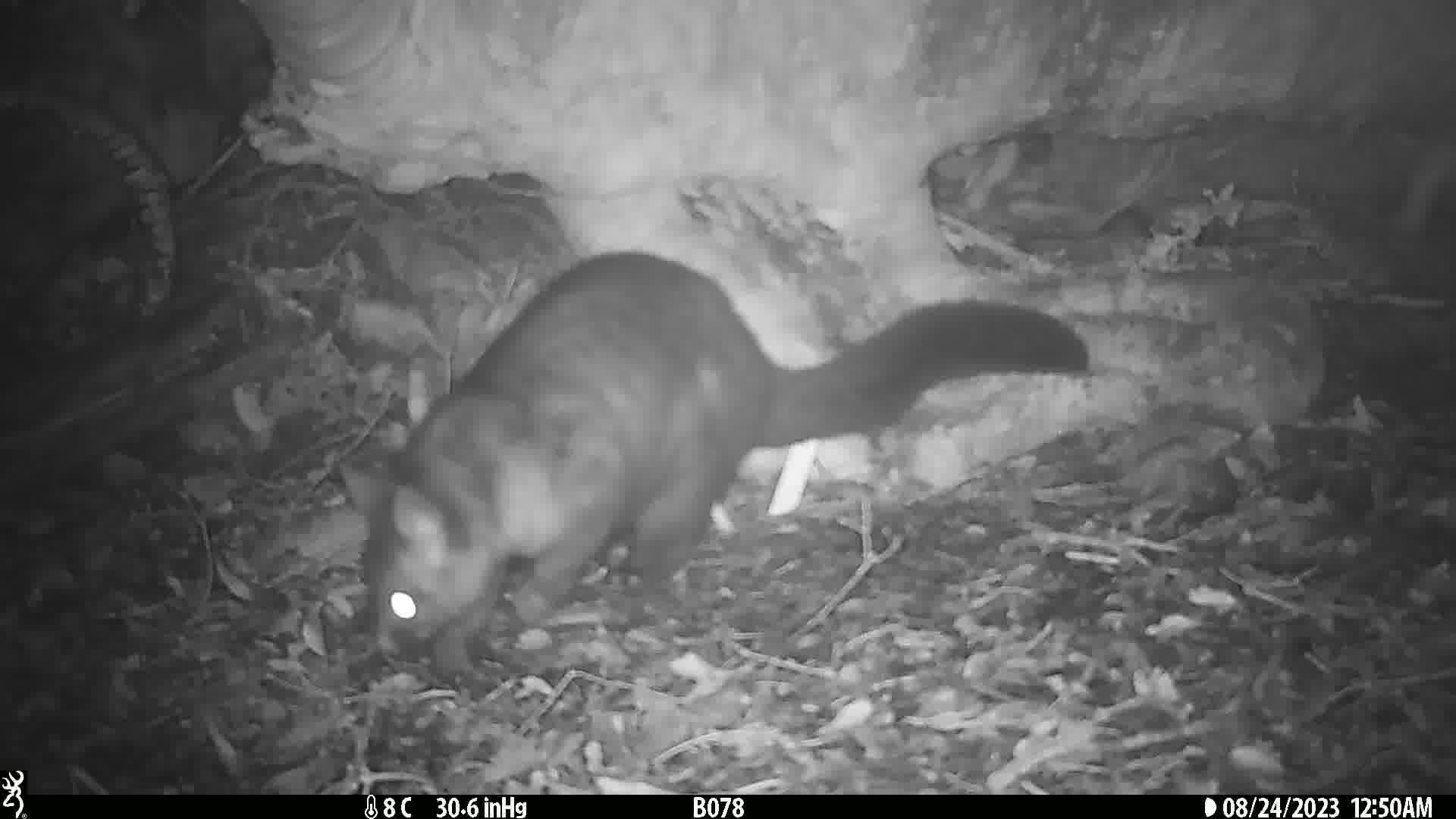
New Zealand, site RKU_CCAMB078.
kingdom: Animalia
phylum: Chordata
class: Mammalia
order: Diprotodontia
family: Phalangeridae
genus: Trichosurus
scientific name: Trichosurus vulpecula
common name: common brushtail possum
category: possum